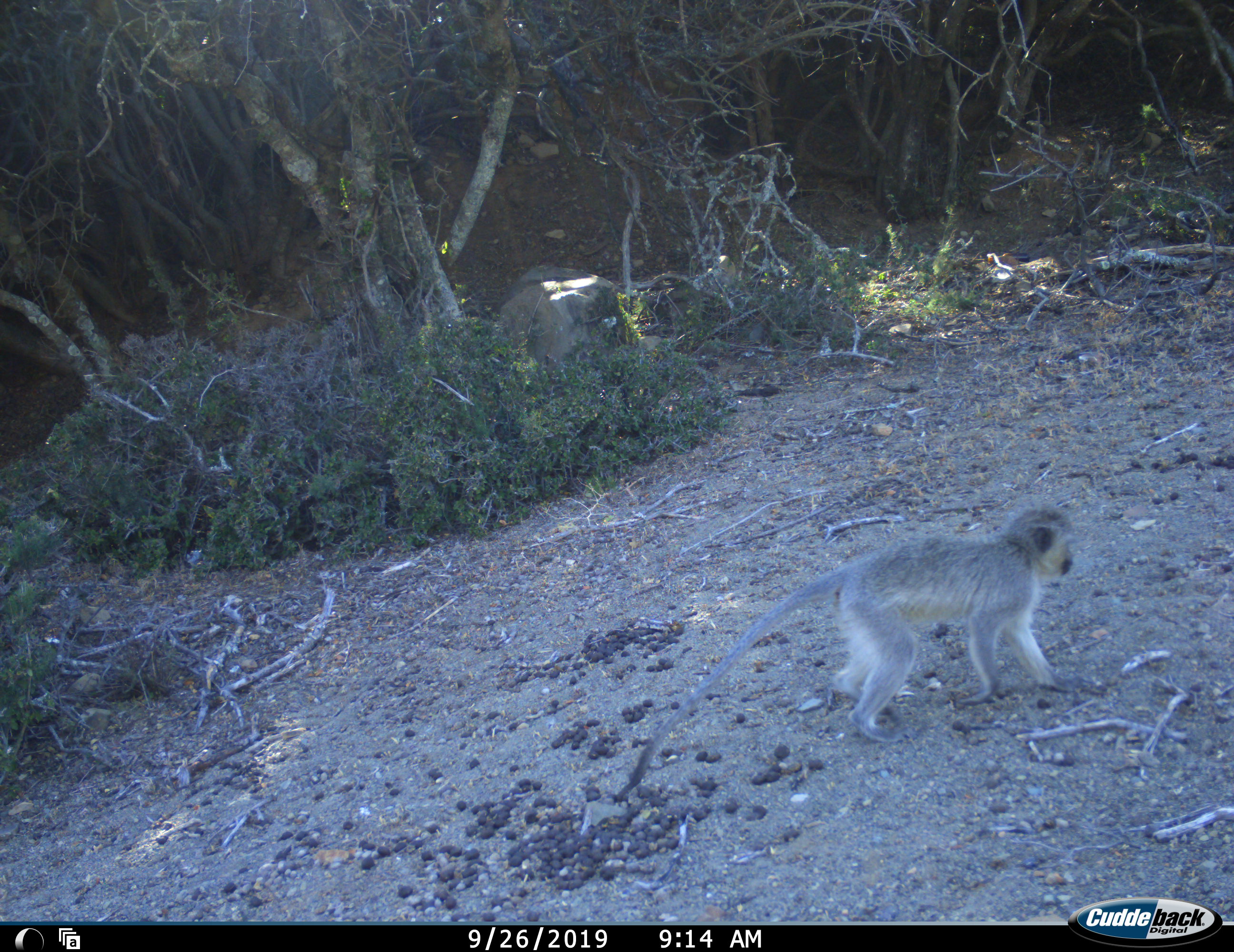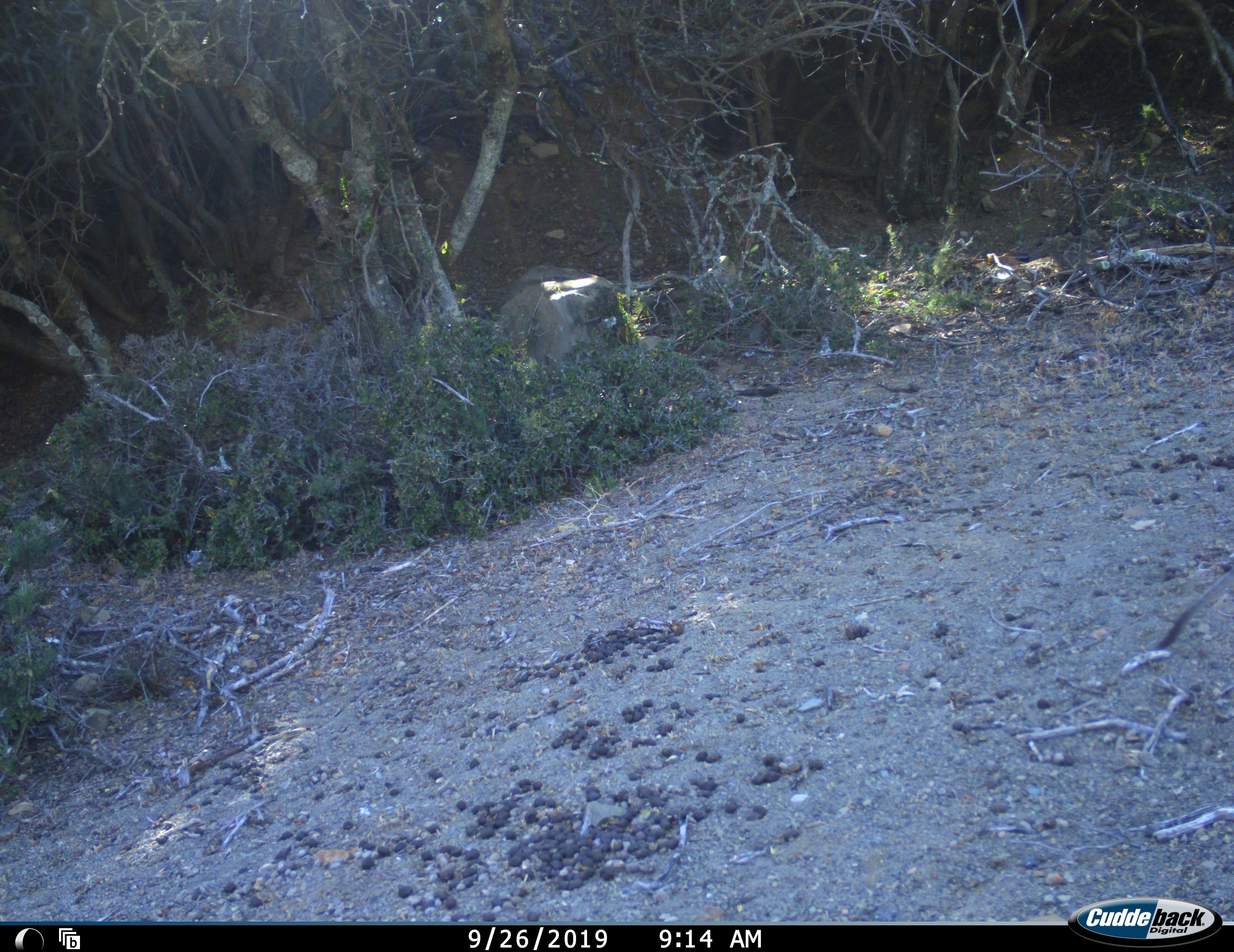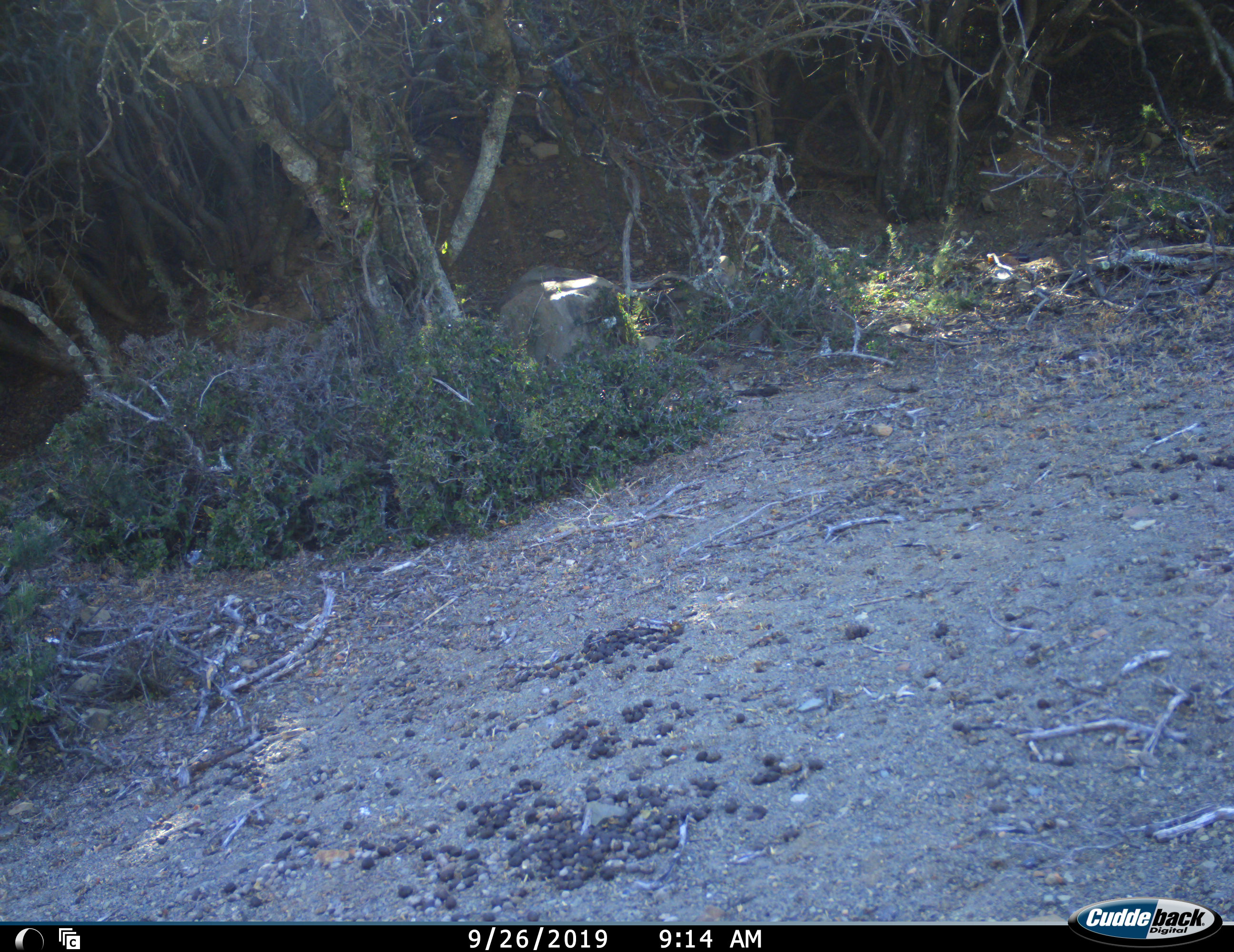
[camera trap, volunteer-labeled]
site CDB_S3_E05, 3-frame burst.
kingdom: Animalia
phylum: Chordata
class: Mammalia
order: Primates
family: Cercopithecidae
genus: Chlorocebus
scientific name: Chlorocebus pygerythrus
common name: vervet monkey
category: monkeyvervet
Monkeyvervet (vervet monkey) (Chlorocebus pygerythrus), count 1. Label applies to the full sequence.